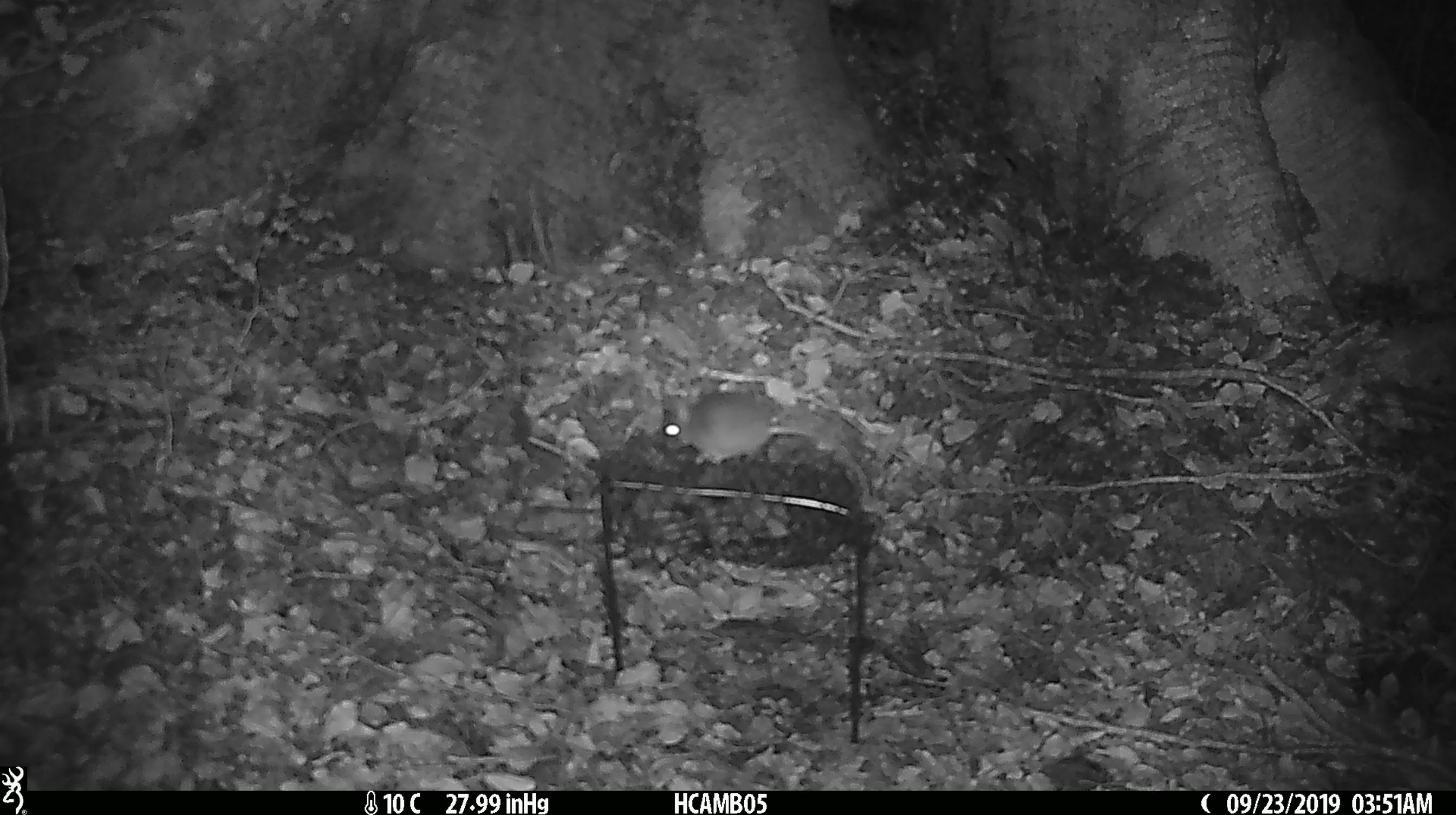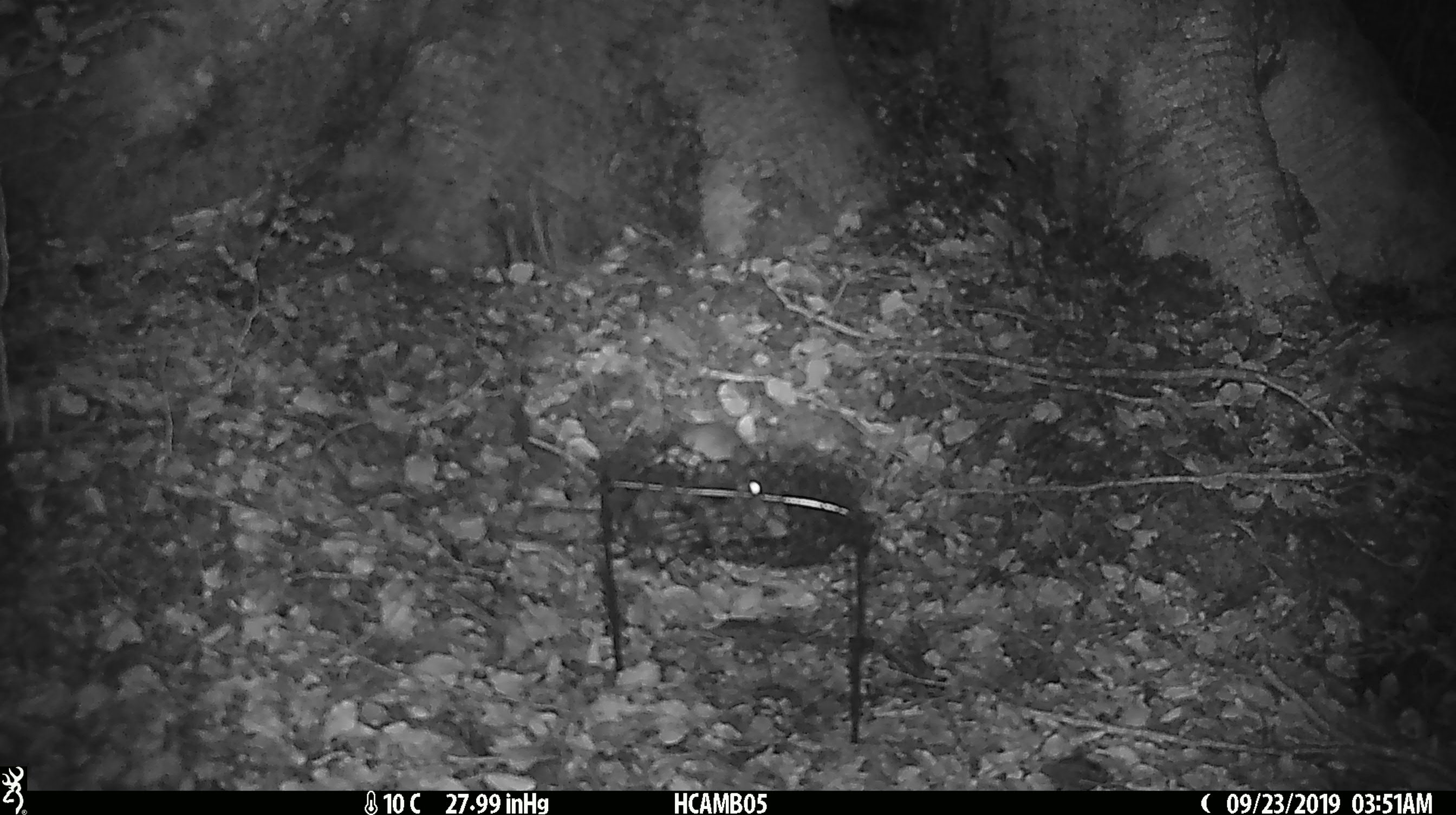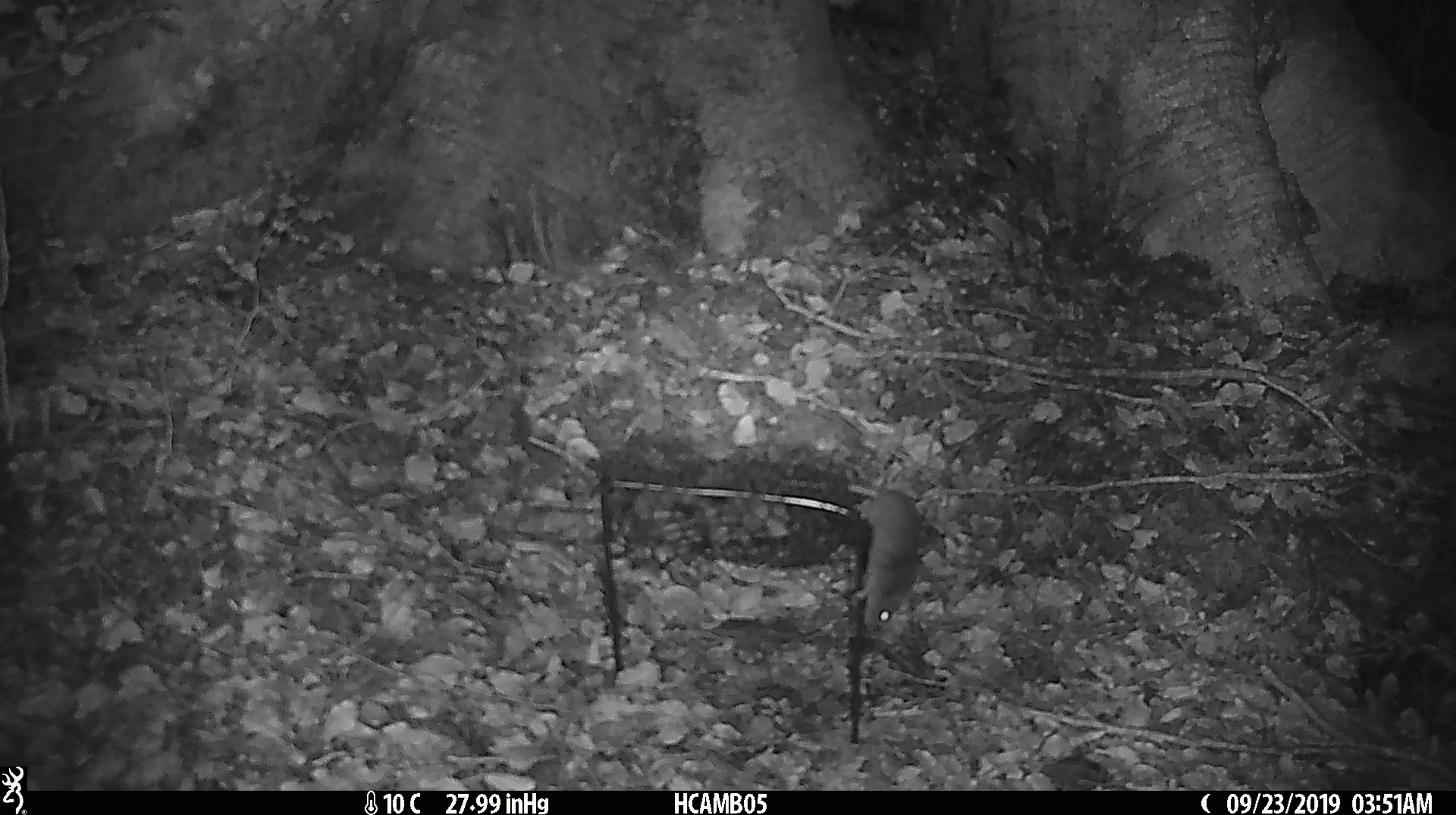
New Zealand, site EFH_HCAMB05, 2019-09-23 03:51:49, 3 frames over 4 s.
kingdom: Animalia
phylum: Chordata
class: Mammalia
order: Rodentia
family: Muridae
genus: Mus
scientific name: Mus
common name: mouse